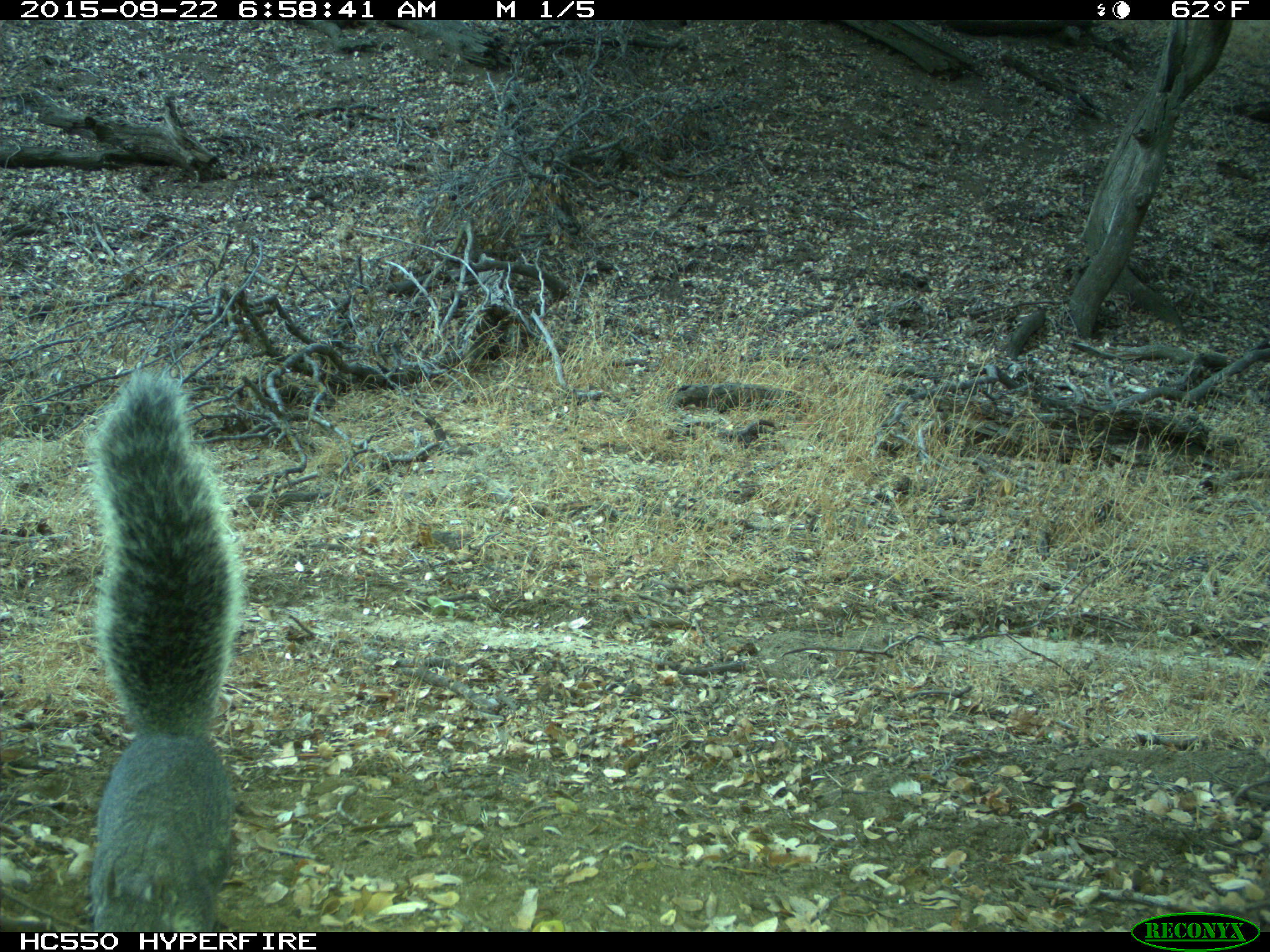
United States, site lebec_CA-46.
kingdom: Animalia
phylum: Chordata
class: Mammalia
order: Rodentia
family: Sciuridae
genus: Sciurus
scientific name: Sciurus carolinensis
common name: eastern gray squirrel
Sciurus carolinensis (eastern gray squirrel).